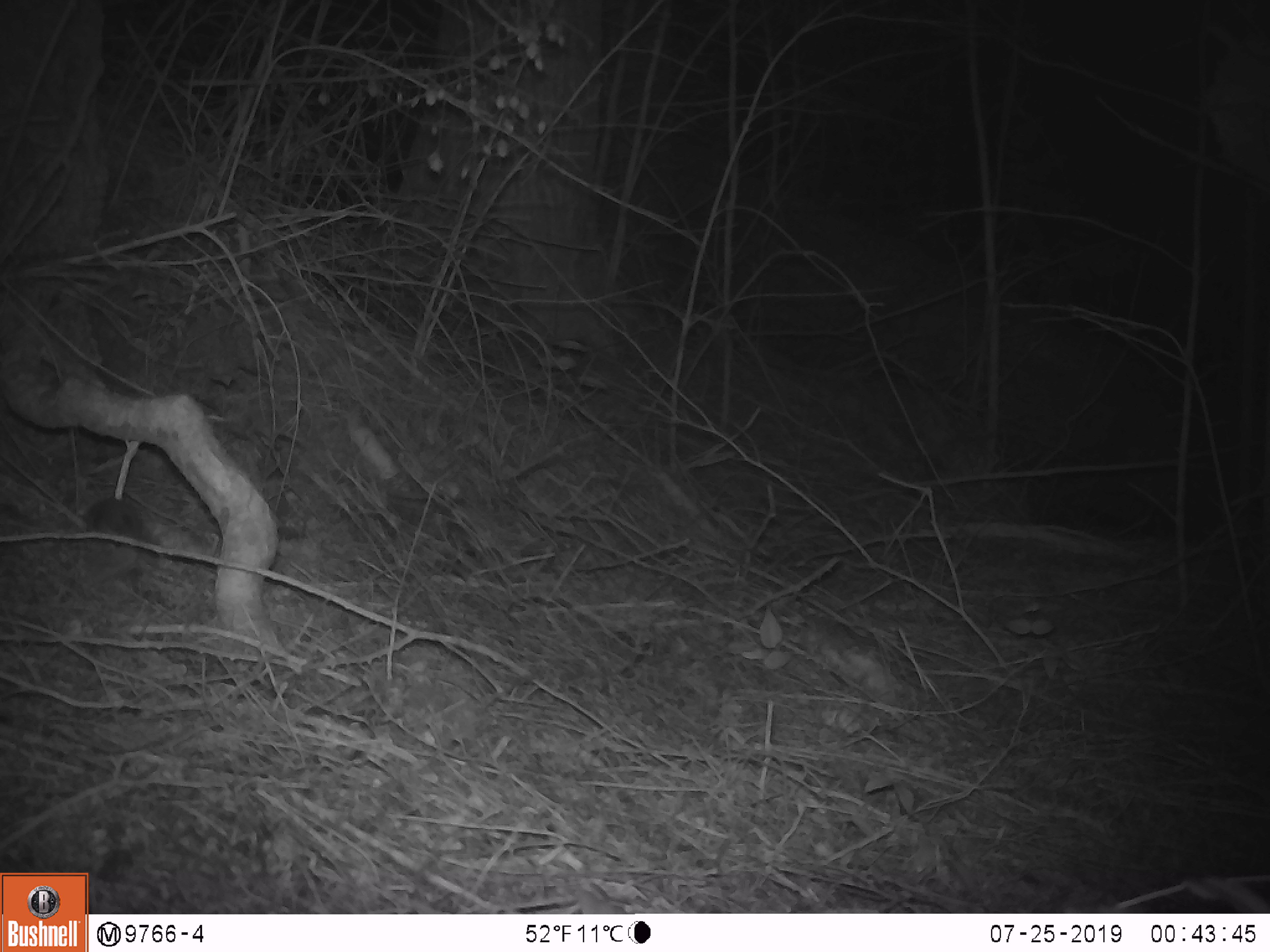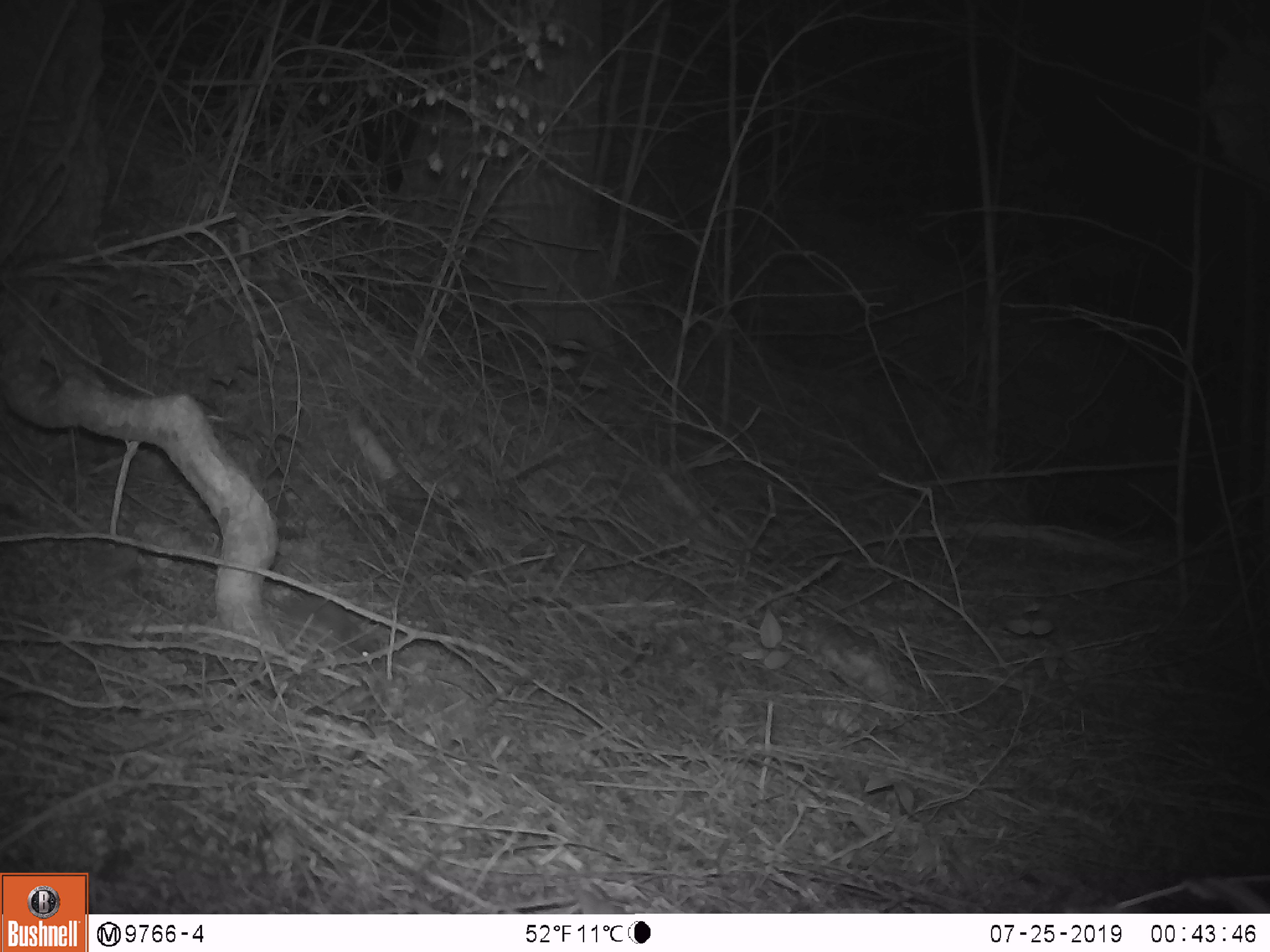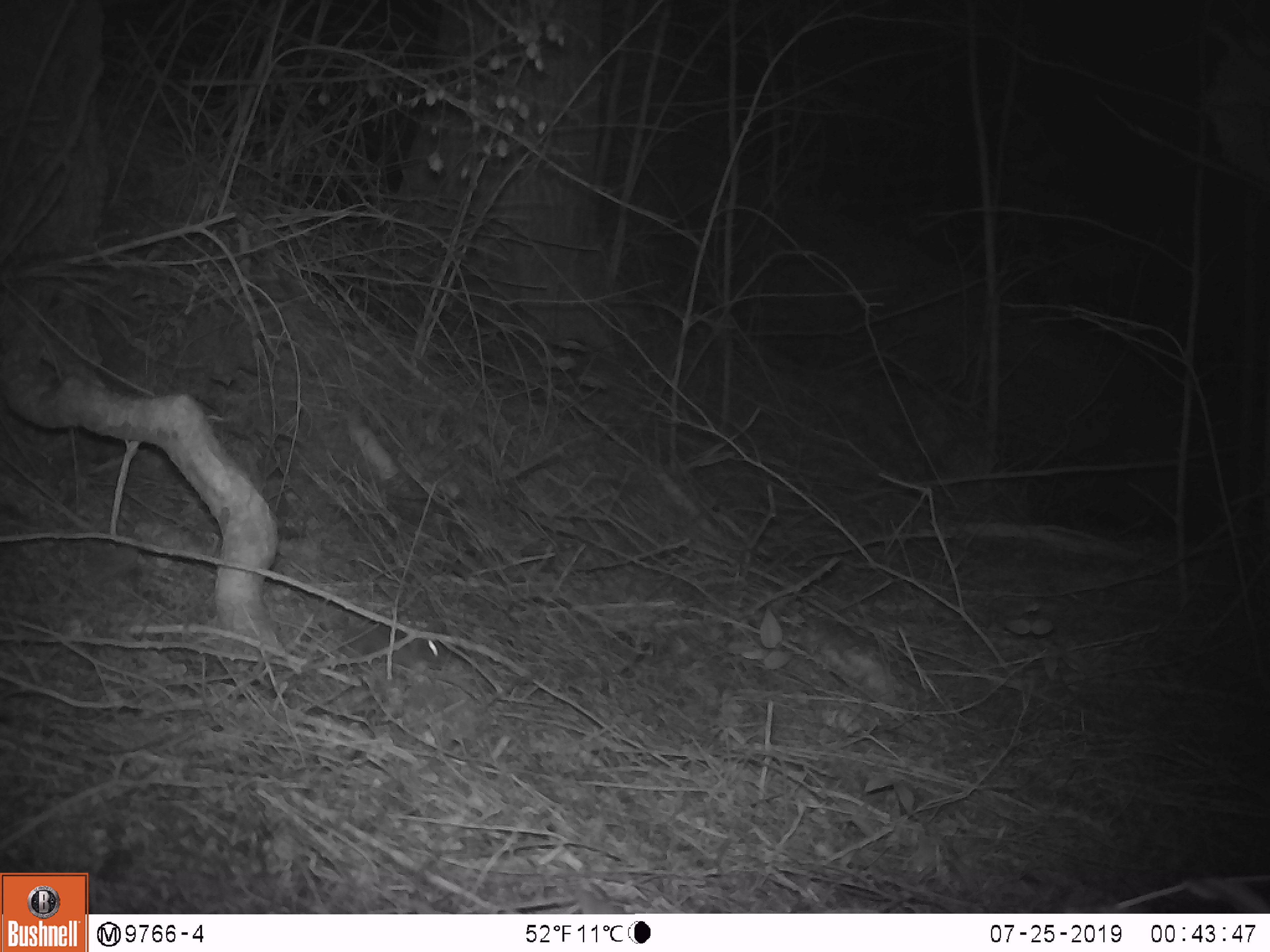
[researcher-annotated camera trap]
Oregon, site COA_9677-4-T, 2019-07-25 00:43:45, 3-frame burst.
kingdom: Animalia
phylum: Chordata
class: Mammalia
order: Rodentia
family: Cricetidae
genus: Neotoma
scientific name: Neotoma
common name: woodrats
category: neotoma species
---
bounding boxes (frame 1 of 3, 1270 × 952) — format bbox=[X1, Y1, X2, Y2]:
neotoma species: bbox=[72, 484, 164, 574]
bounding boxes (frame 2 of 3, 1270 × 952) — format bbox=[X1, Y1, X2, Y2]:
neotoma species: bbox=[239, 572, 394, 672]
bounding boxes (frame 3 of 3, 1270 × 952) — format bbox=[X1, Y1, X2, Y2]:
neotoma species: bbox=[318, 605, 452, 674]